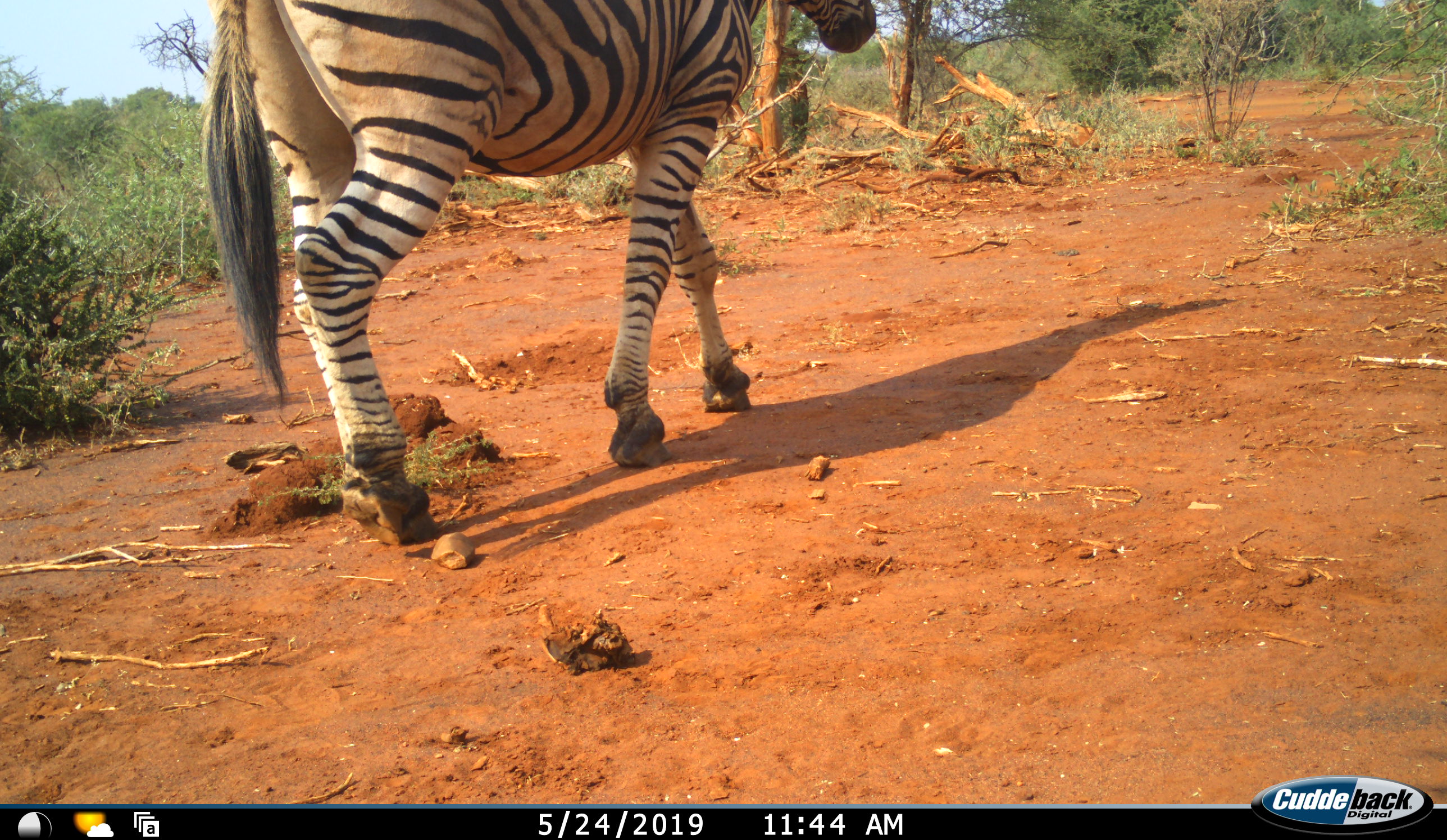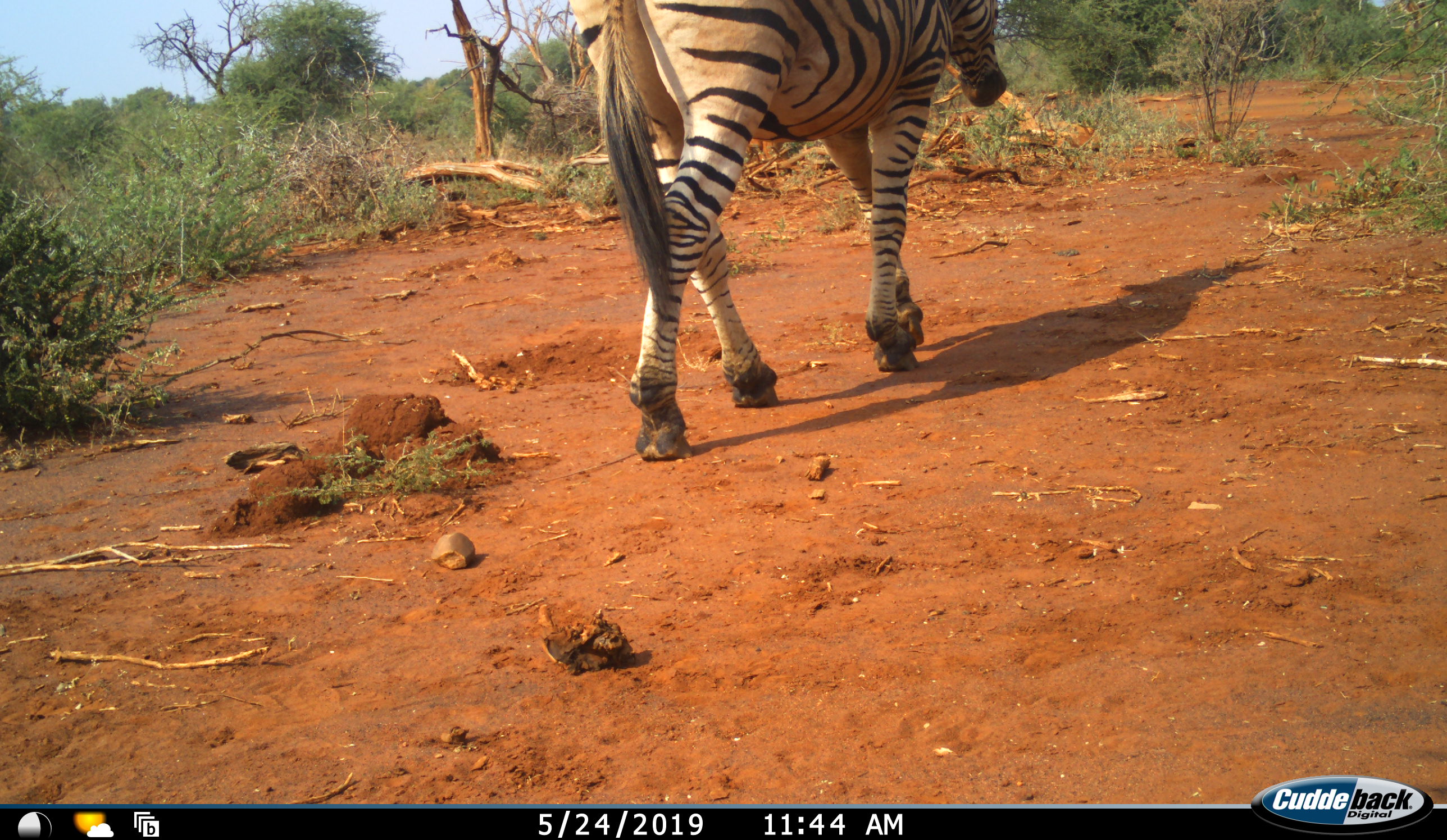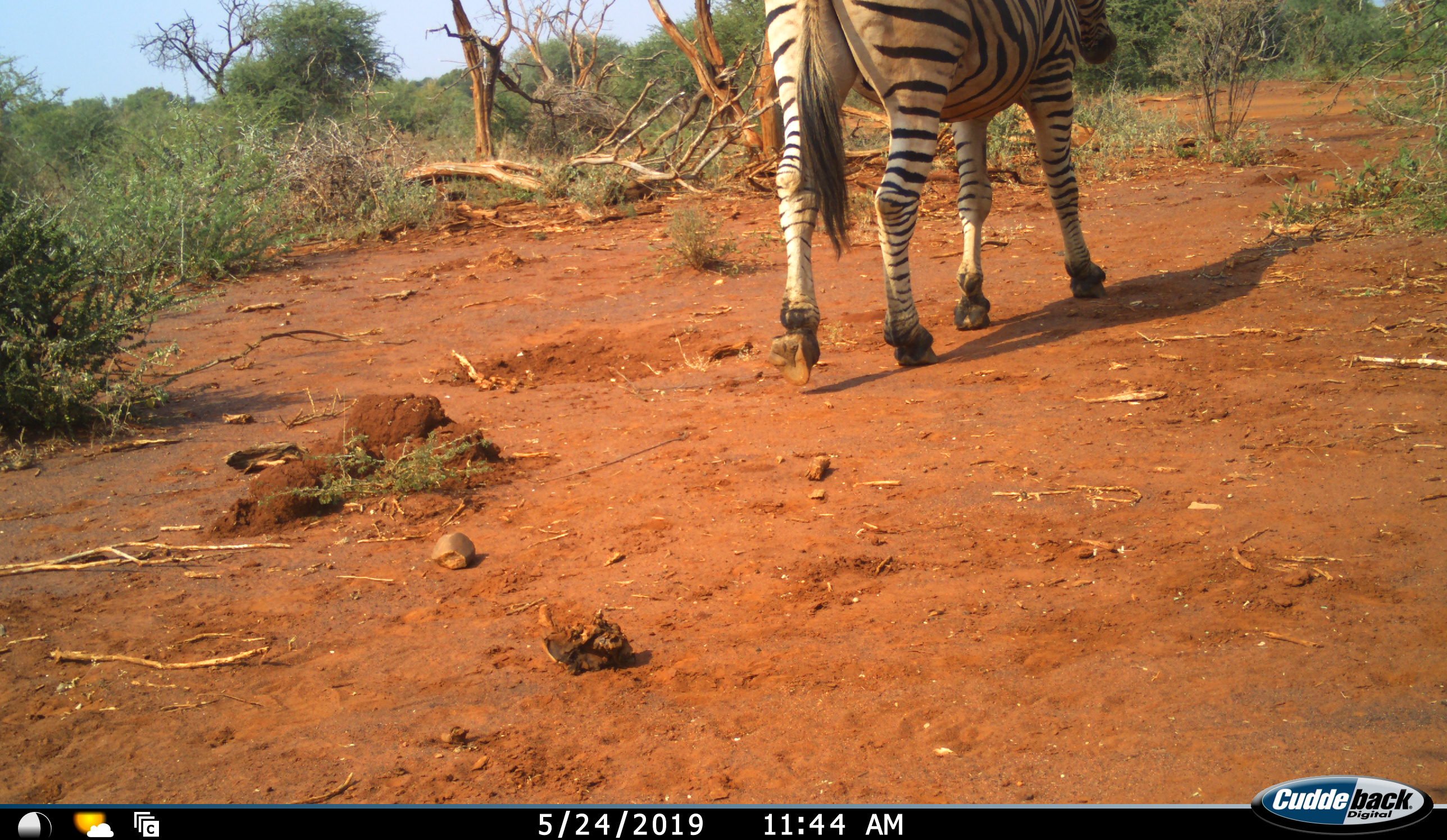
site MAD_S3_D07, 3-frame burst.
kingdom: Animalia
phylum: Chordata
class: Mammalia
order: Perissodactyla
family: Equidae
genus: Equus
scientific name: Equus quagga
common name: plains zebra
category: zebraplains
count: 1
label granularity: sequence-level